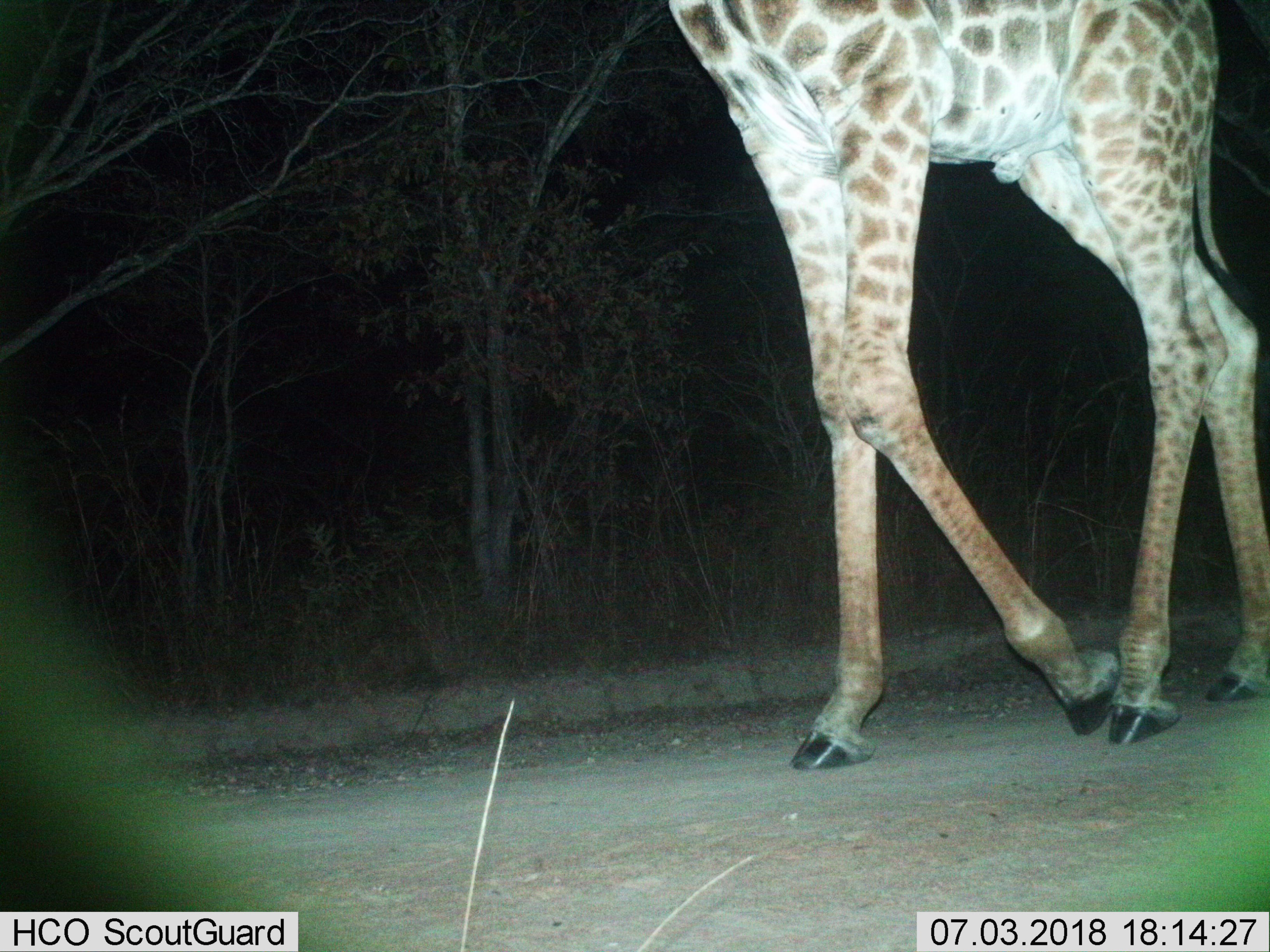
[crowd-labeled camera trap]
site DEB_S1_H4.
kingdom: Animalia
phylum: Chordata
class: Mammalia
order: Artiodactyla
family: Giraffidae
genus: Giraffa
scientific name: Giraffa camelopardalis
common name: giraffe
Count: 1.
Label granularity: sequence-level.